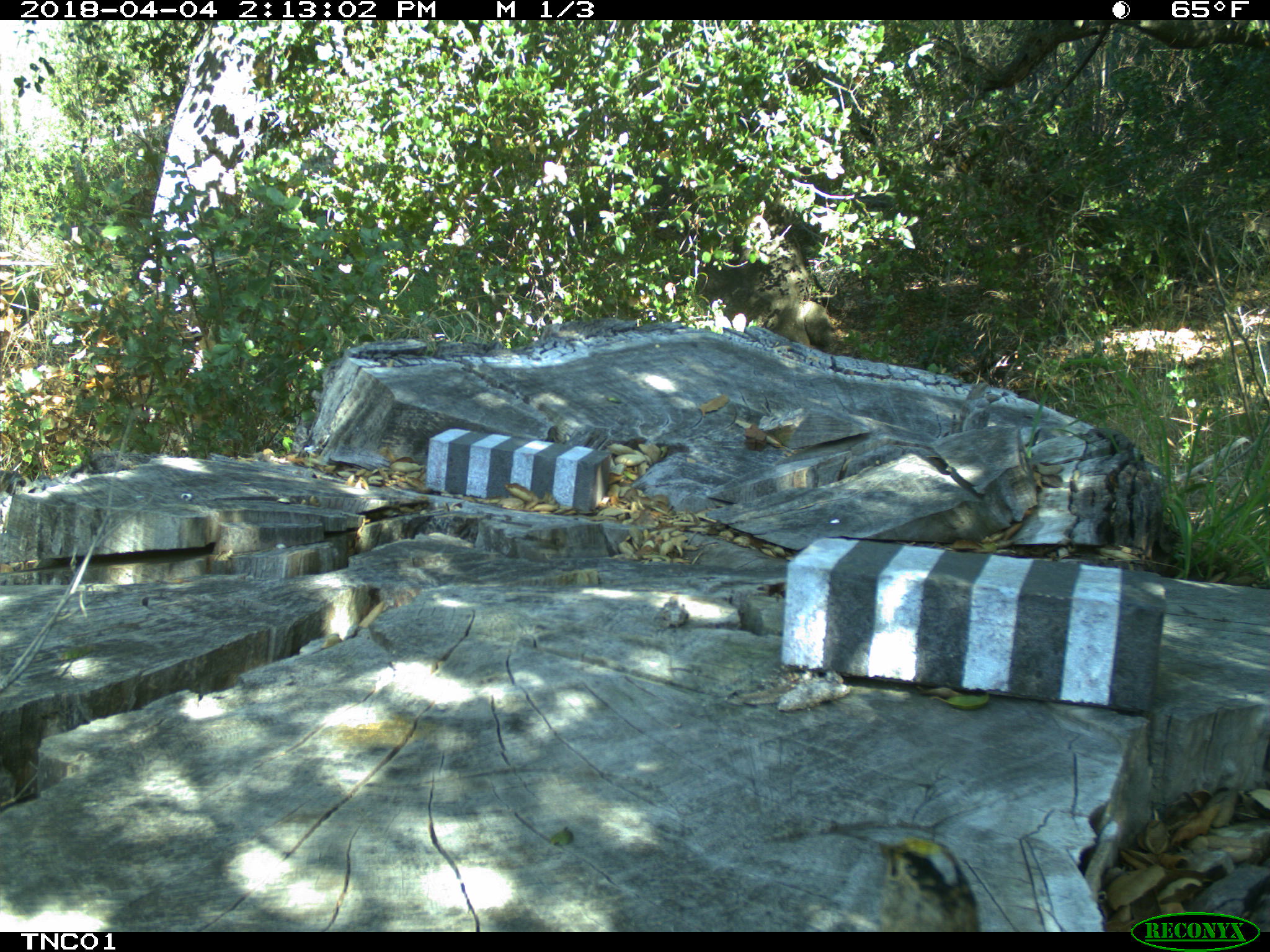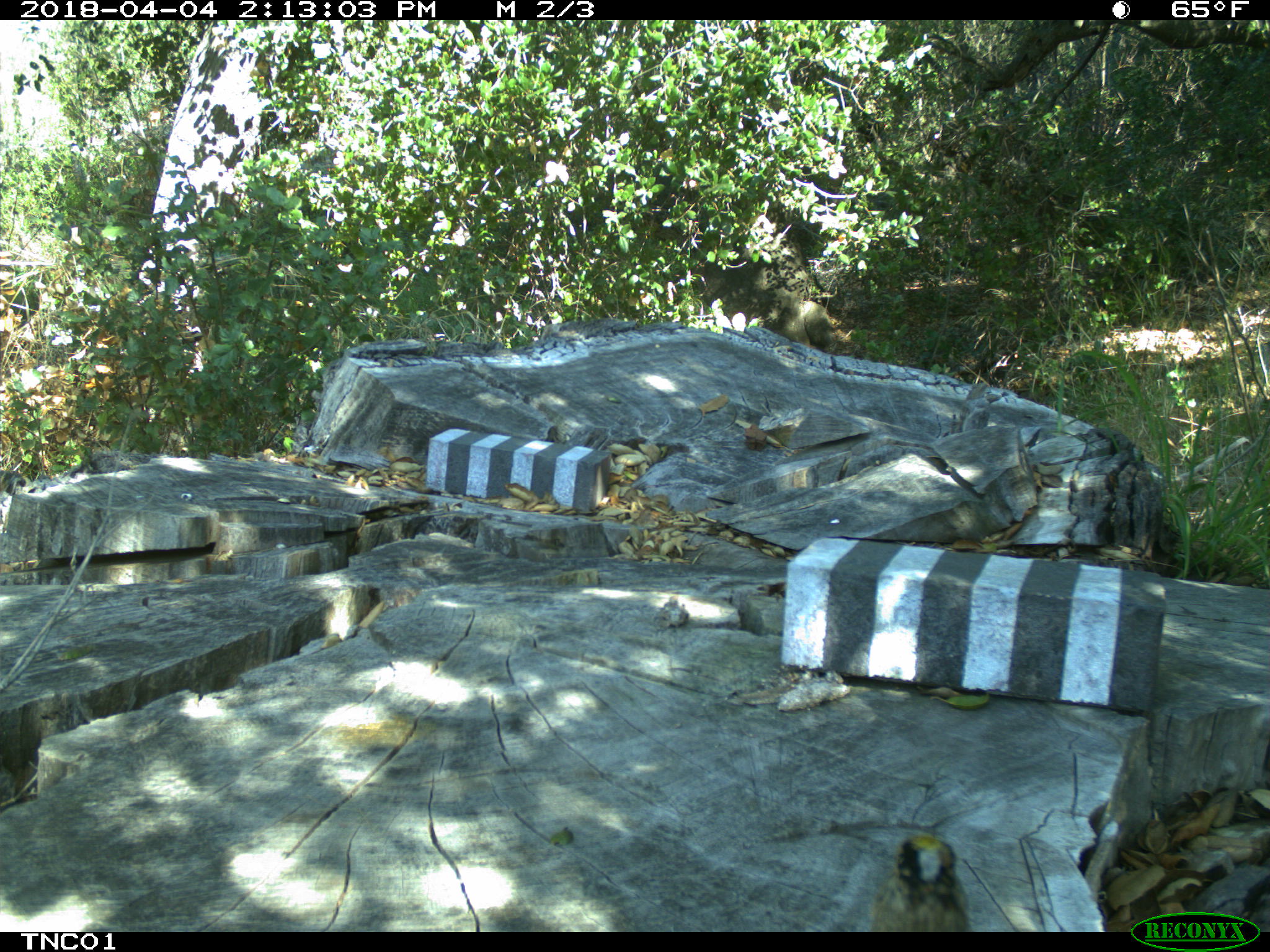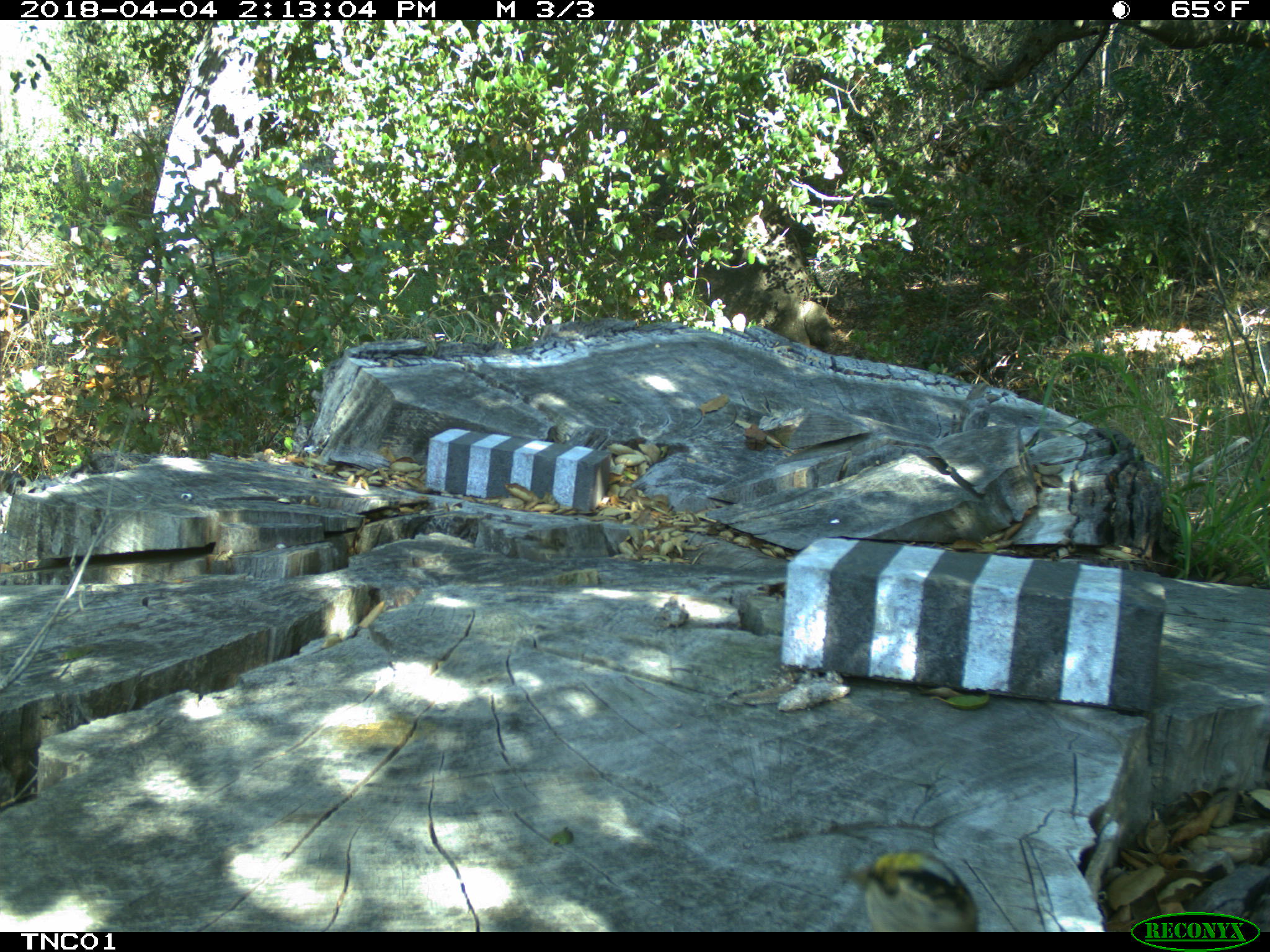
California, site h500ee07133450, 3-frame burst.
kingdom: Animalia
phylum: Chordata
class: Aves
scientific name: Aves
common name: bird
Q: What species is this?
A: Bird (Aves).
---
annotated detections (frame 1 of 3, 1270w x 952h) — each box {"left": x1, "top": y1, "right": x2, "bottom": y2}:
bird: {"left": 866, "top": 836, "right": 979, "bottom": 932}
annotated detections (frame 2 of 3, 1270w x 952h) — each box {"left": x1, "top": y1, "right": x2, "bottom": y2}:
bird: {"left": 871, "top": 834, "right": 967, "bottom": 932}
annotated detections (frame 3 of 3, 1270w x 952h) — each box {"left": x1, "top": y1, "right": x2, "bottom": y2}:
bird: {"left": 855, "top": 846, "right": 979, "bottom": 932}